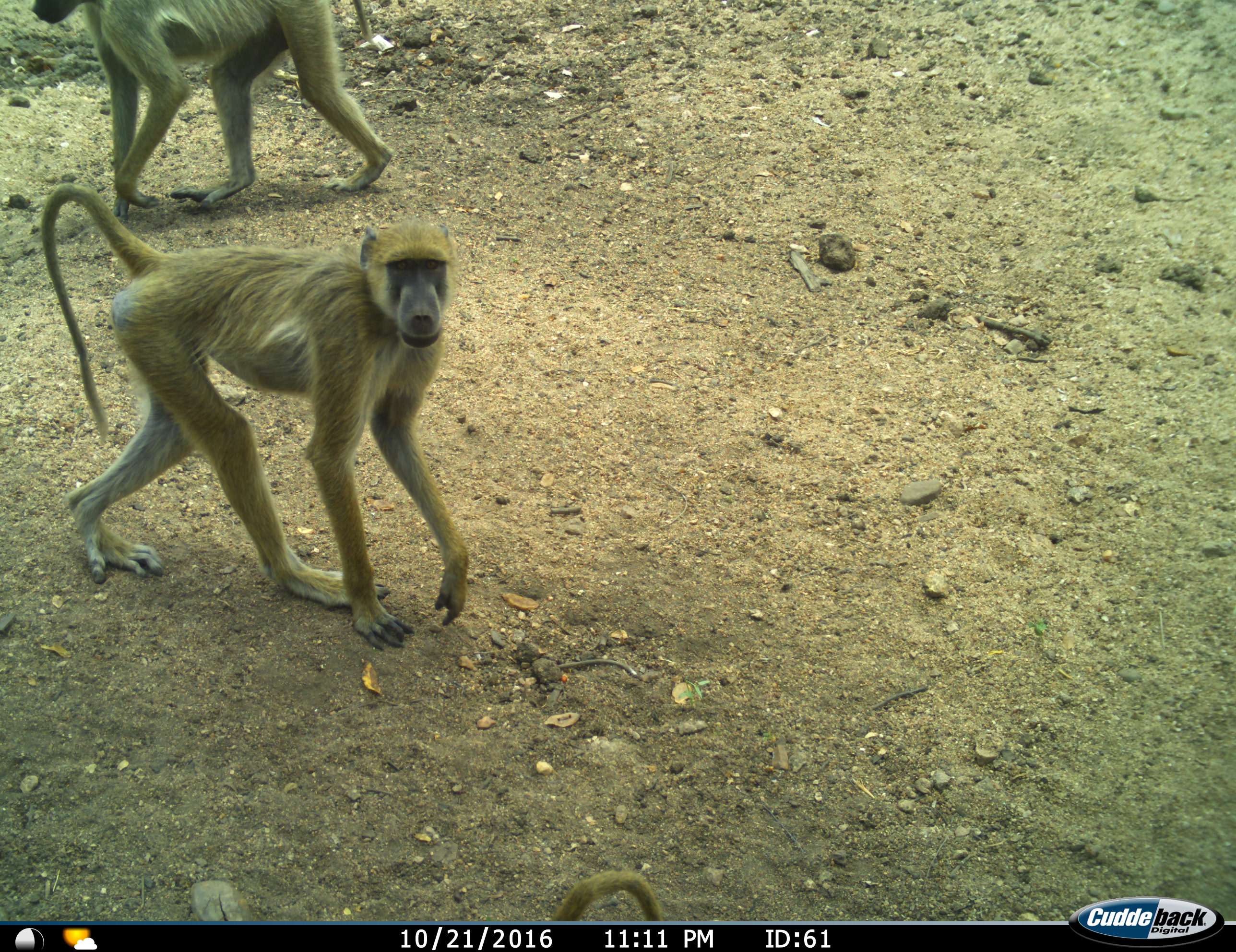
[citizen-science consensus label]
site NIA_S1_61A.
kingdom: Animalia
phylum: Chordata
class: Mammalia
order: Primates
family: Cercopithecidae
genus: Papio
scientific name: Papio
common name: baboon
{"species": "baboon (Papio)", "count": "2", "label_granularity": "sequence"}